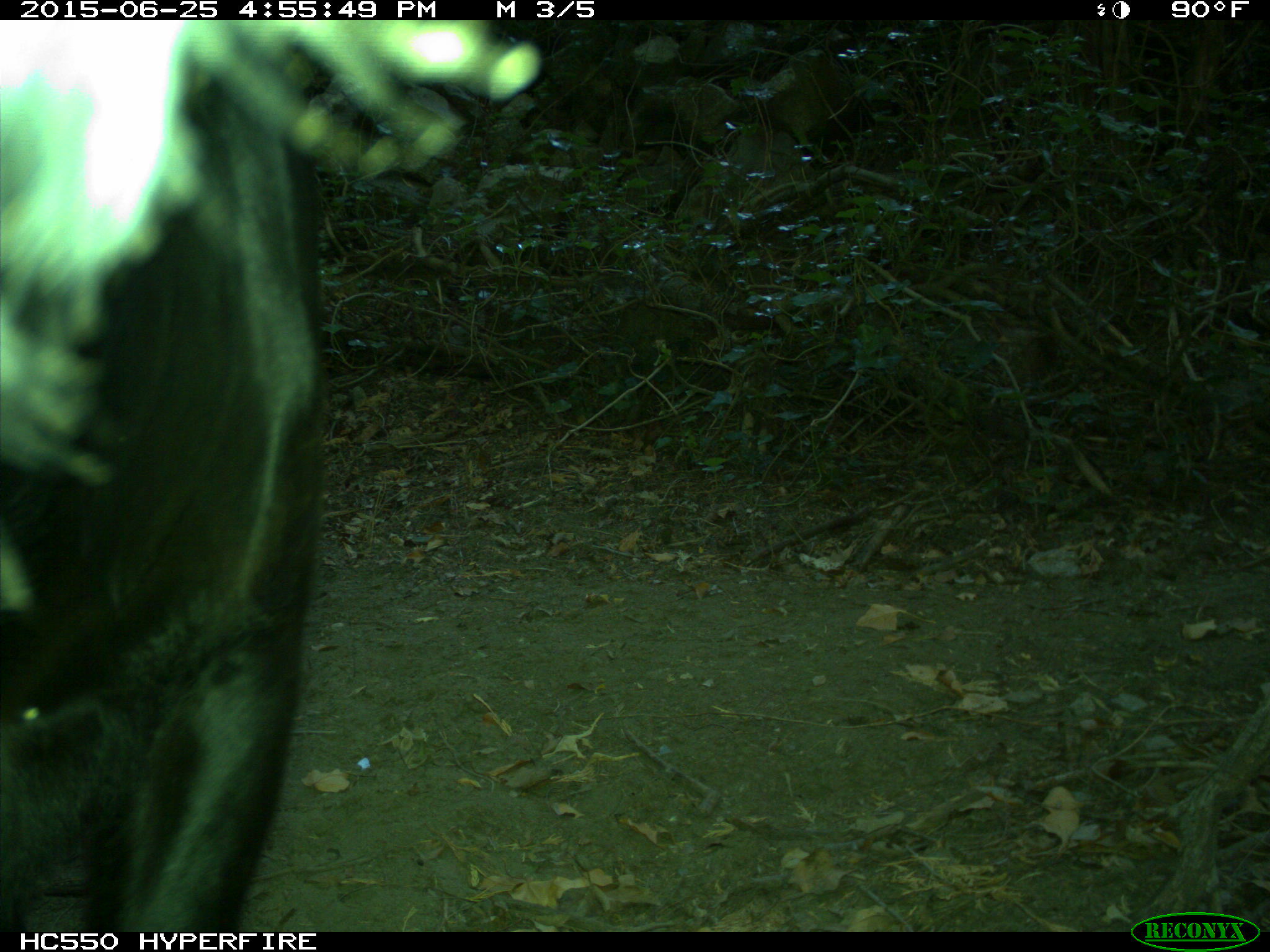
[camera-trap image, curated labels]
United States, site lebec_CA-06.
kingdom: Animalia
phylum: Chordata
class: Mammalia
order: Artiodactyla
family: Bovidae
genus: Bos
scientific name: Bos taurus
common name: domestic cow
Bos taurus (domestic cow).